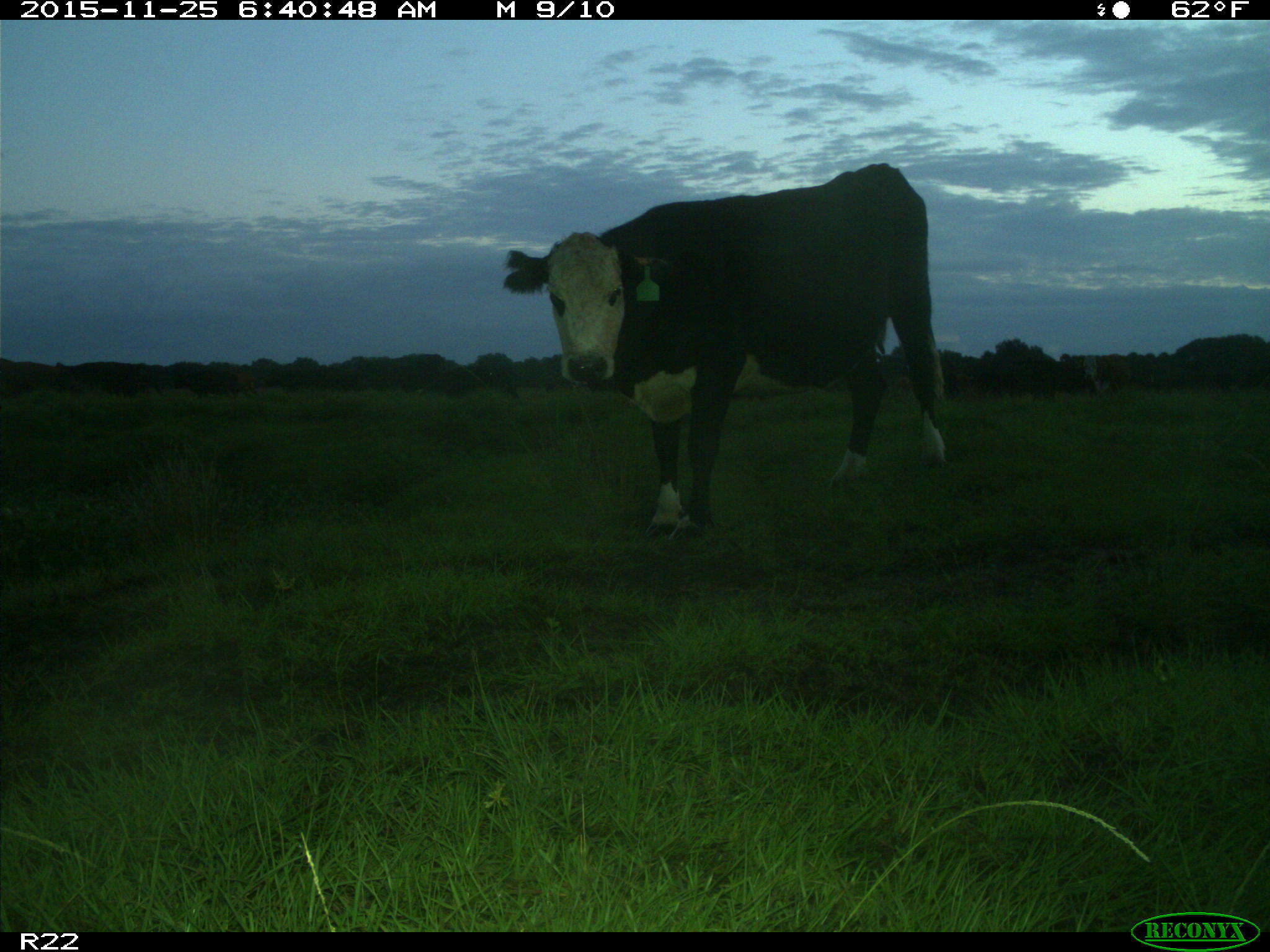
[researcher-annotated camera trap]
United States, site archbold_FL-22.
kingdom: Animalia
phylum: Chordata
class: Mammalia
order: Artiodactyla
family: Bovidae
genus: Bos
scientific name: Bos taurus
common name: domestic cow